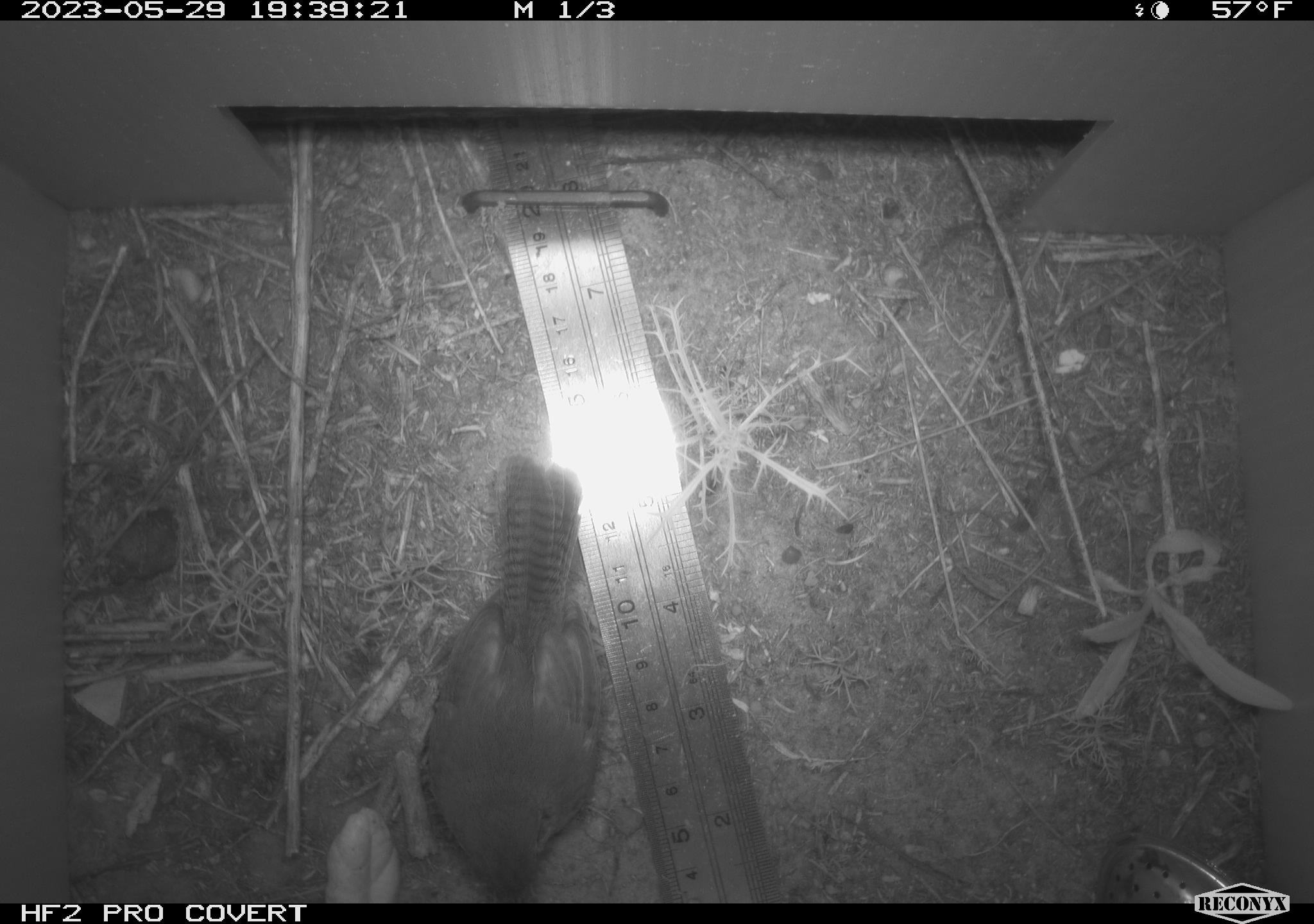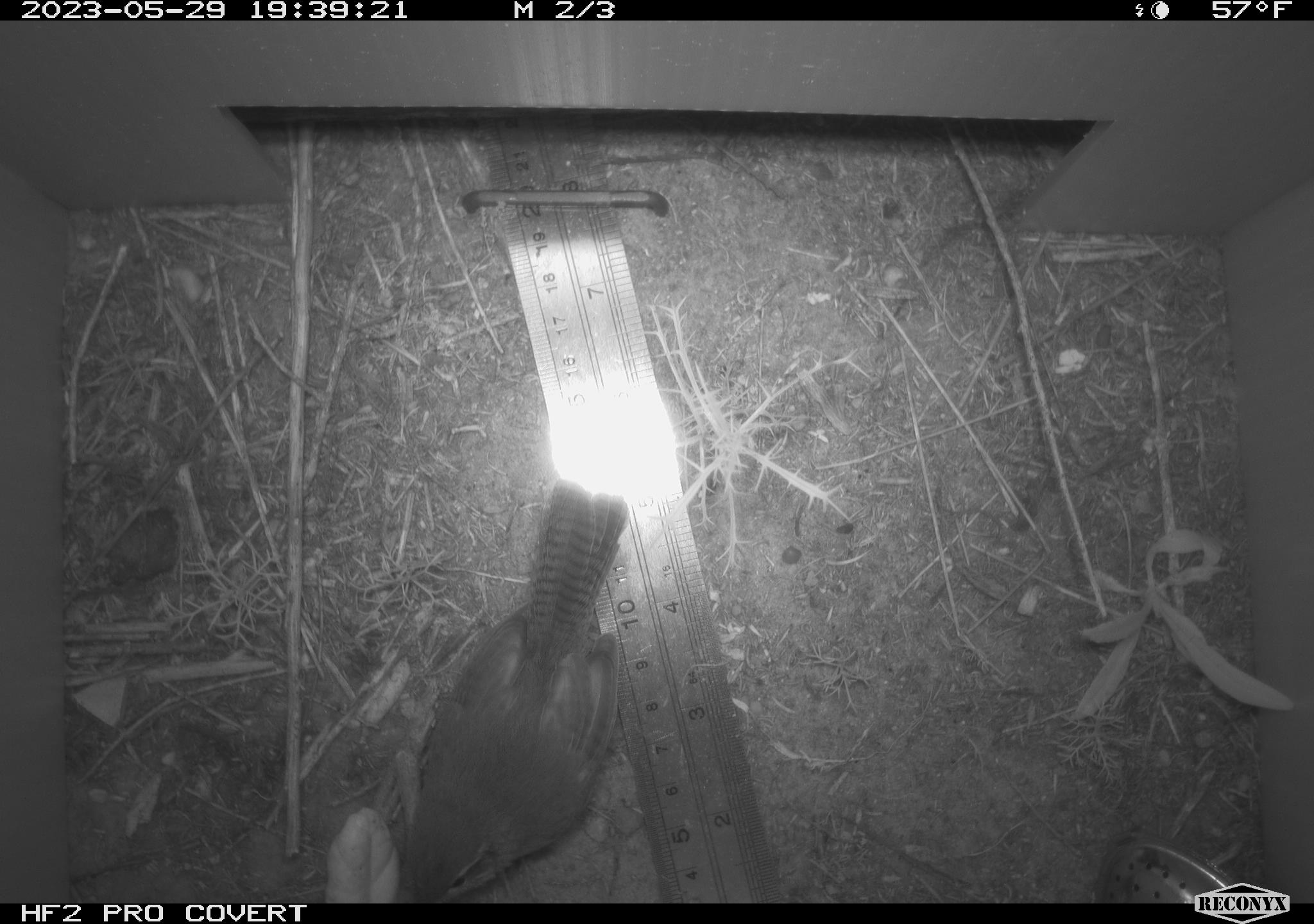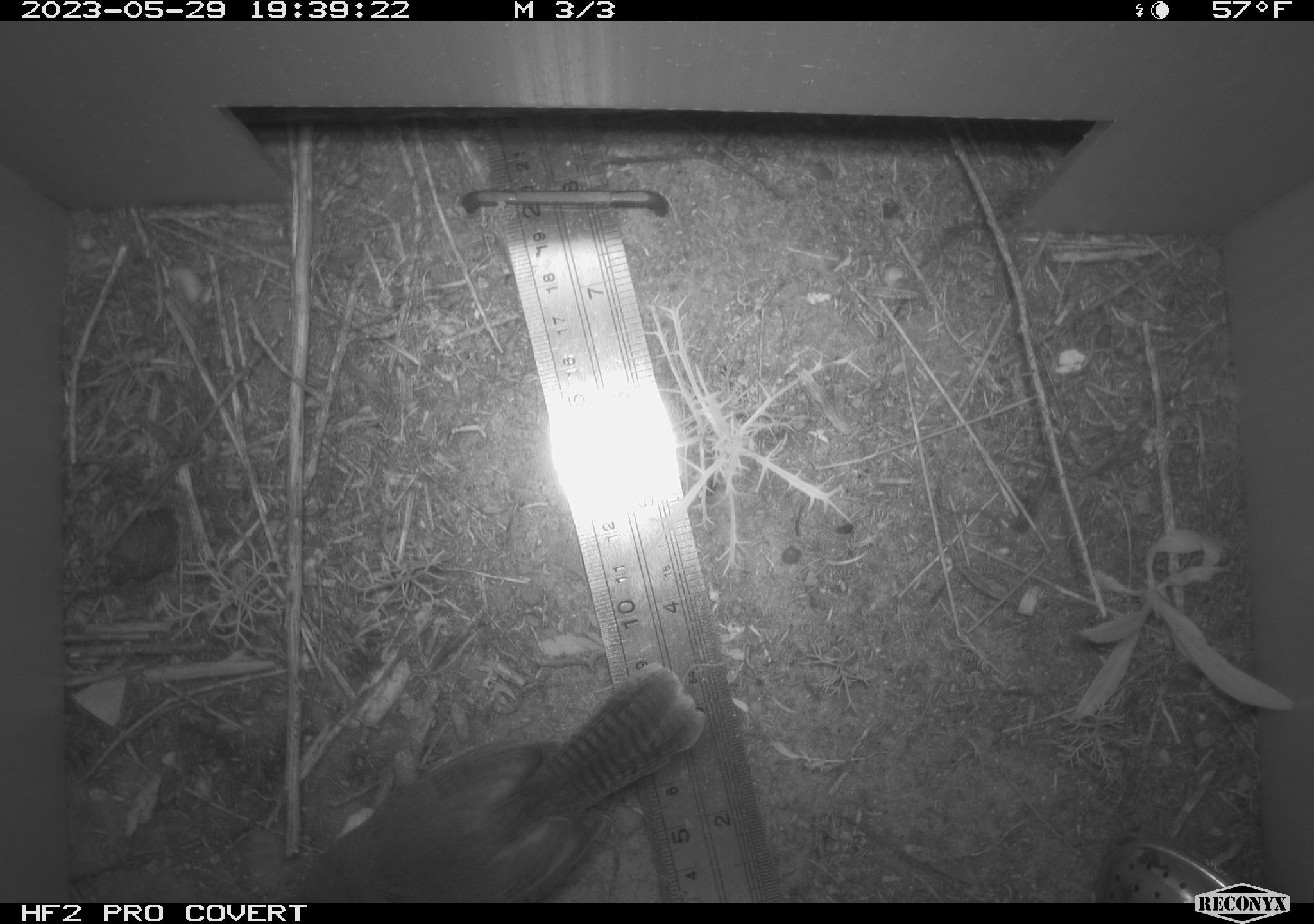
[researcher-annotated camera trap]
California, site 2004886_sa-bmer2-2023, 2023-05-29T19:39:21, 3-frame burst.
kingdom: Animalia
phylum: Chordata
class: Aves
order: Passeriformes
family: Troglodytidae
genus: Thryomanes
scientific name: Thryomanes bewickii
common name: bewick's wren